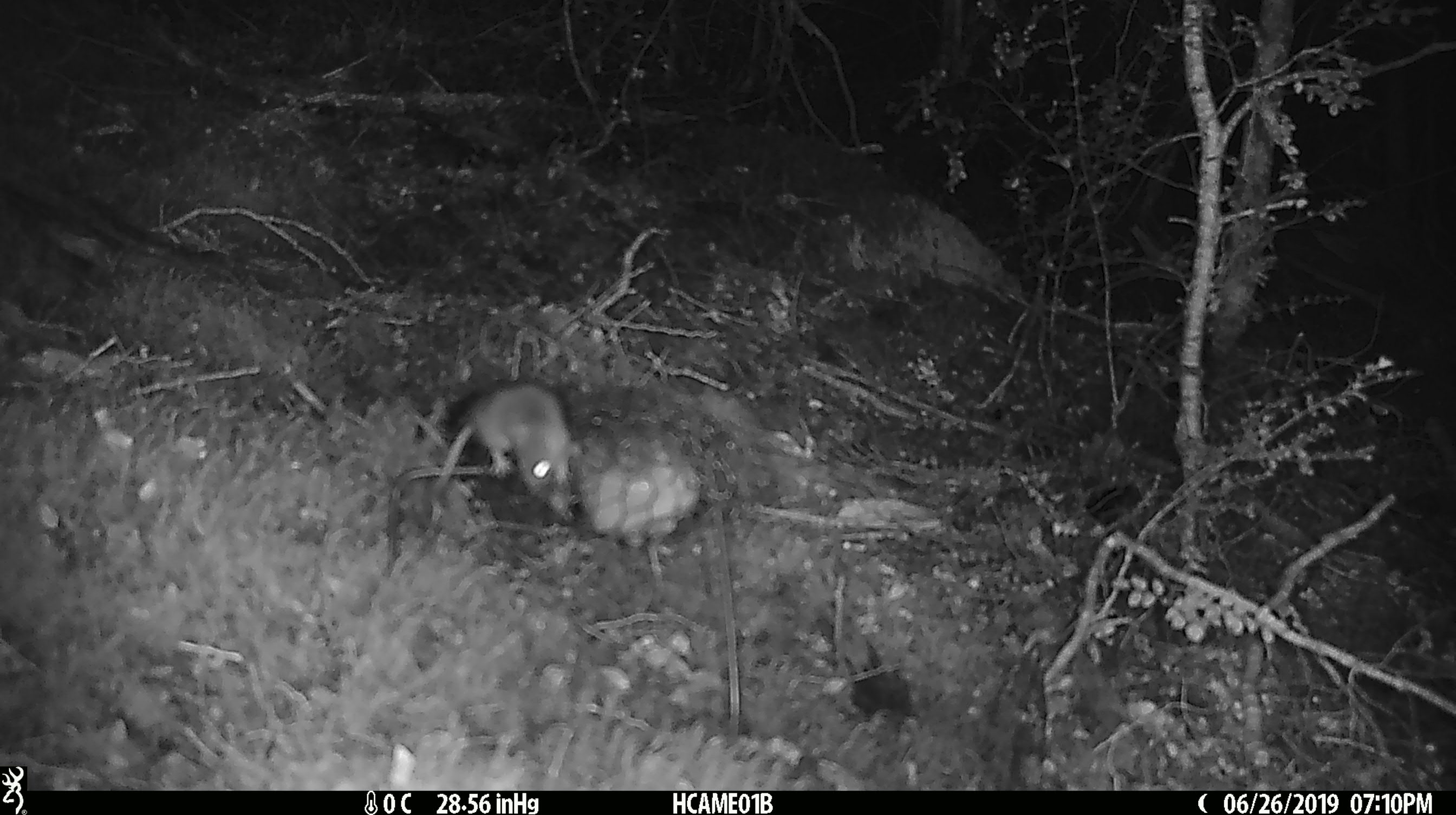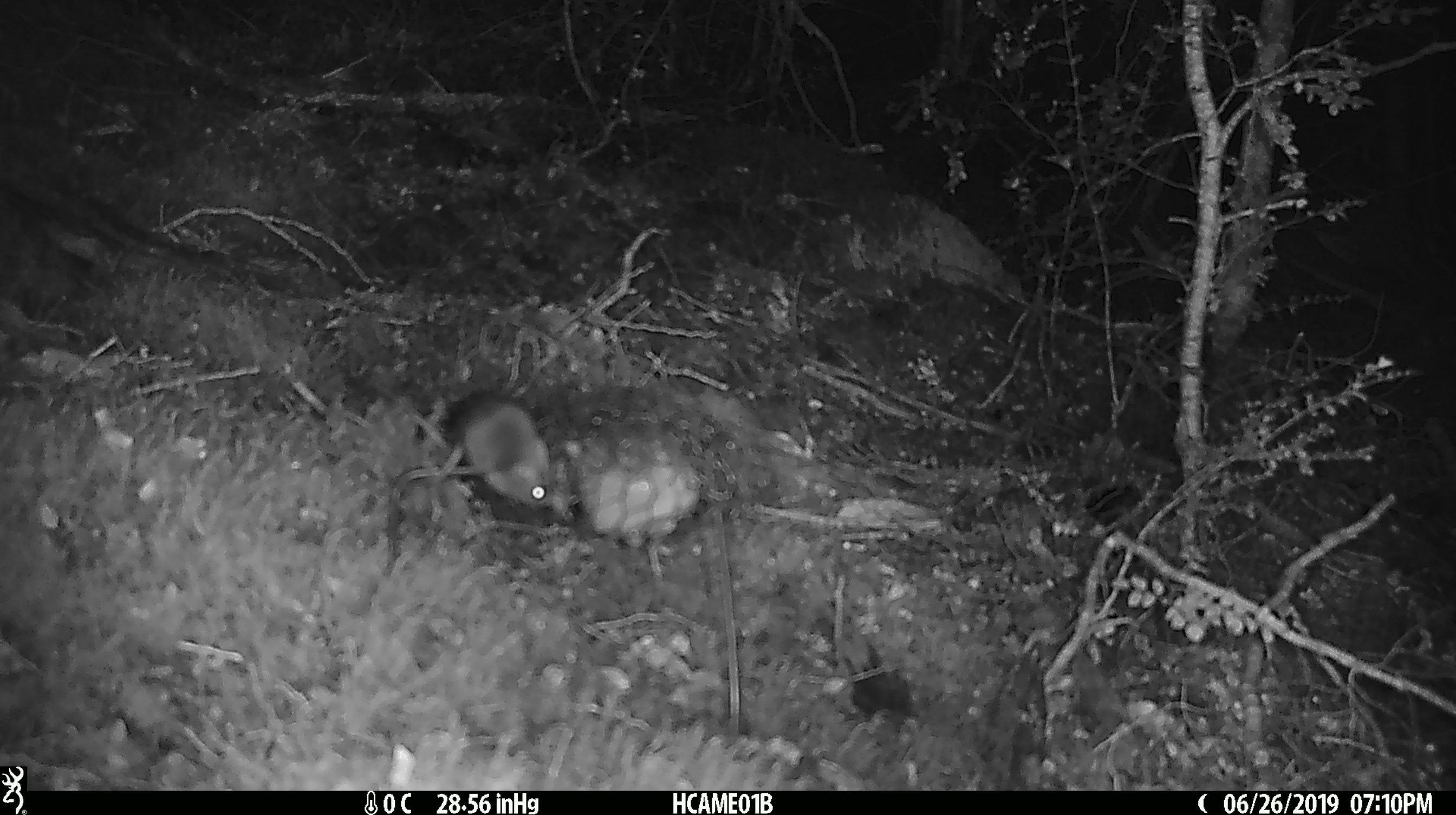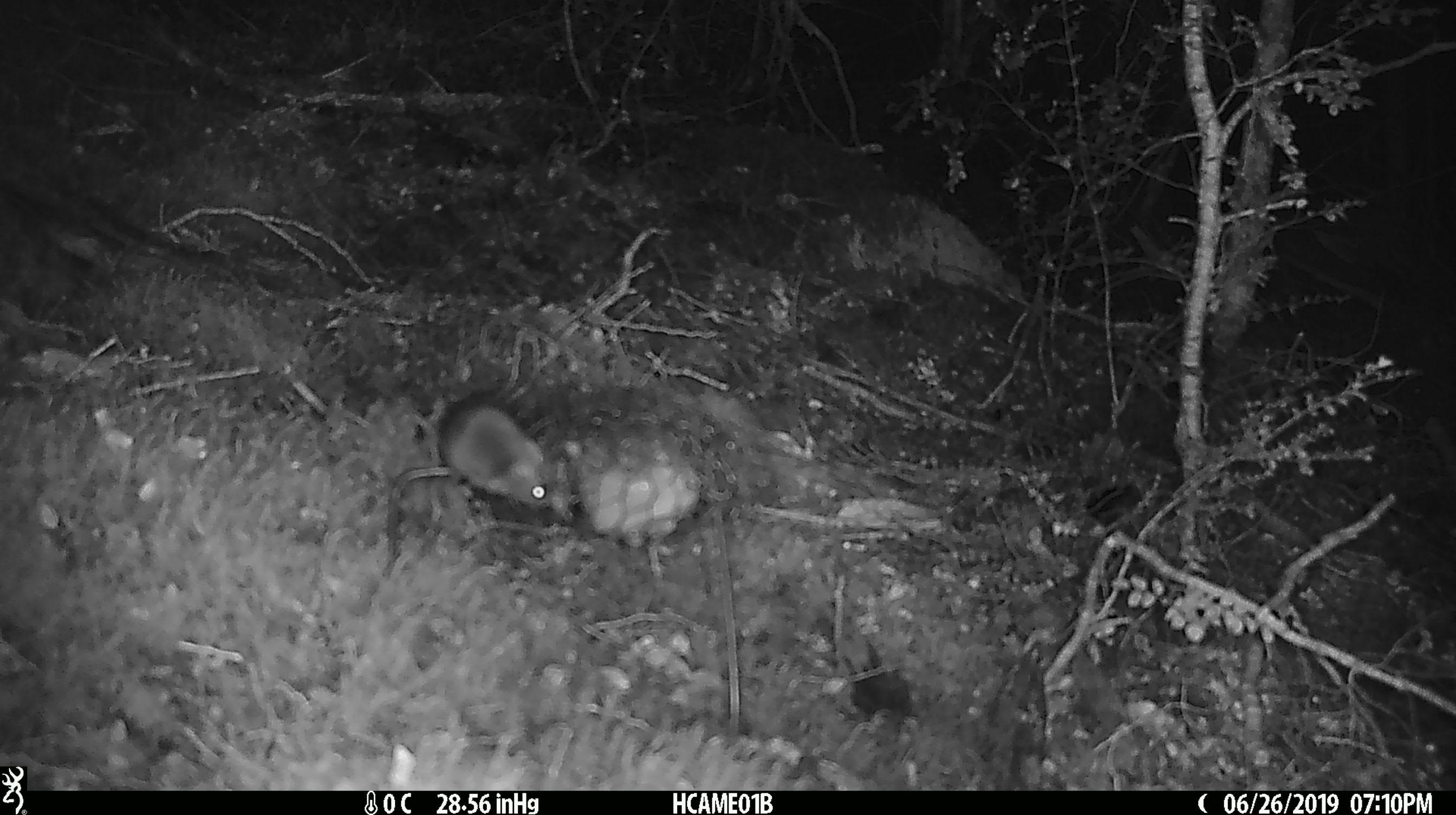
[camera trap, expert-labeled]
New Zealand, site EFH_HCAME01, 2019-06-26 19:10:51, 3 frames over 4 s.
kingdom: Animalia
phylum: Chordata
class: Mammalia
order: Rodentia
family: Muridae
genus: Mus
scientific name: Mus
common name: mouse